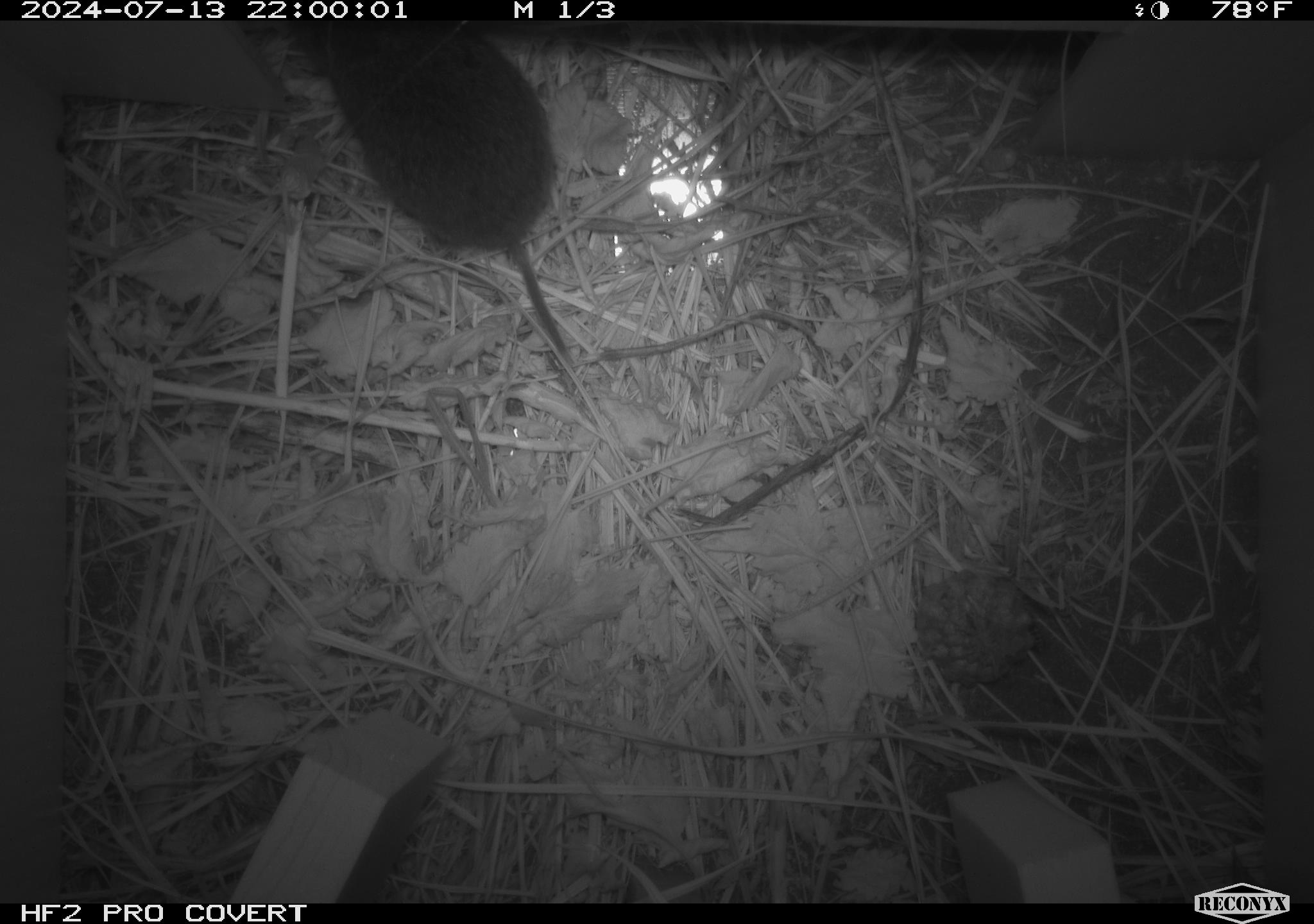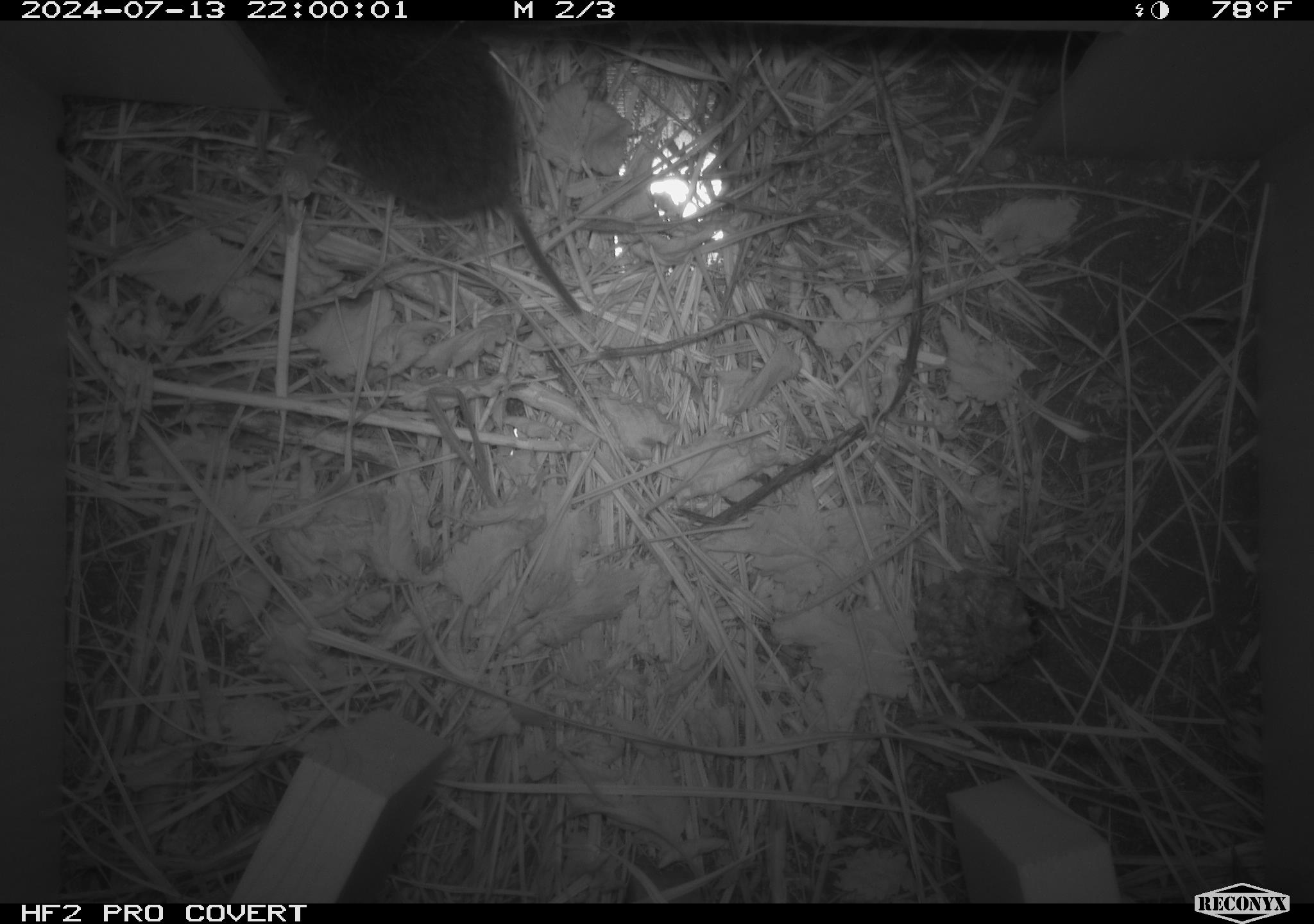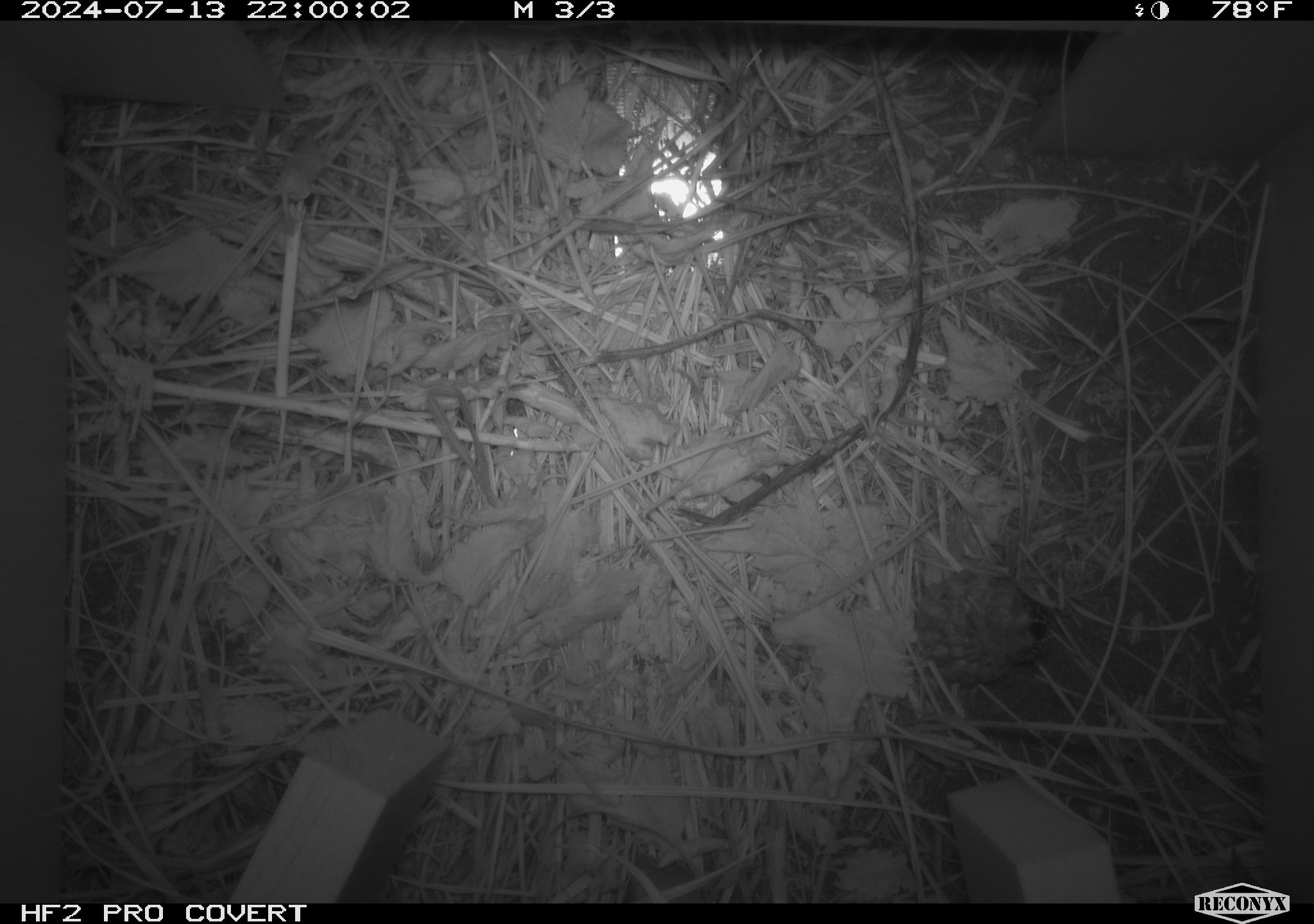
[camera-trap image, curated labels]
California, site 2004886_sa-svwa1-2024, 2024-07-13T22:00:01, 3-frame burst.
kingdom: Animalia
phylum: Chordata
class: Mammalia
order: Rodentia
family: Cricetidae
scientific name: Arvicolinae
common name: voles, lemmings, and muskrats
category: arvicolinae subfamily